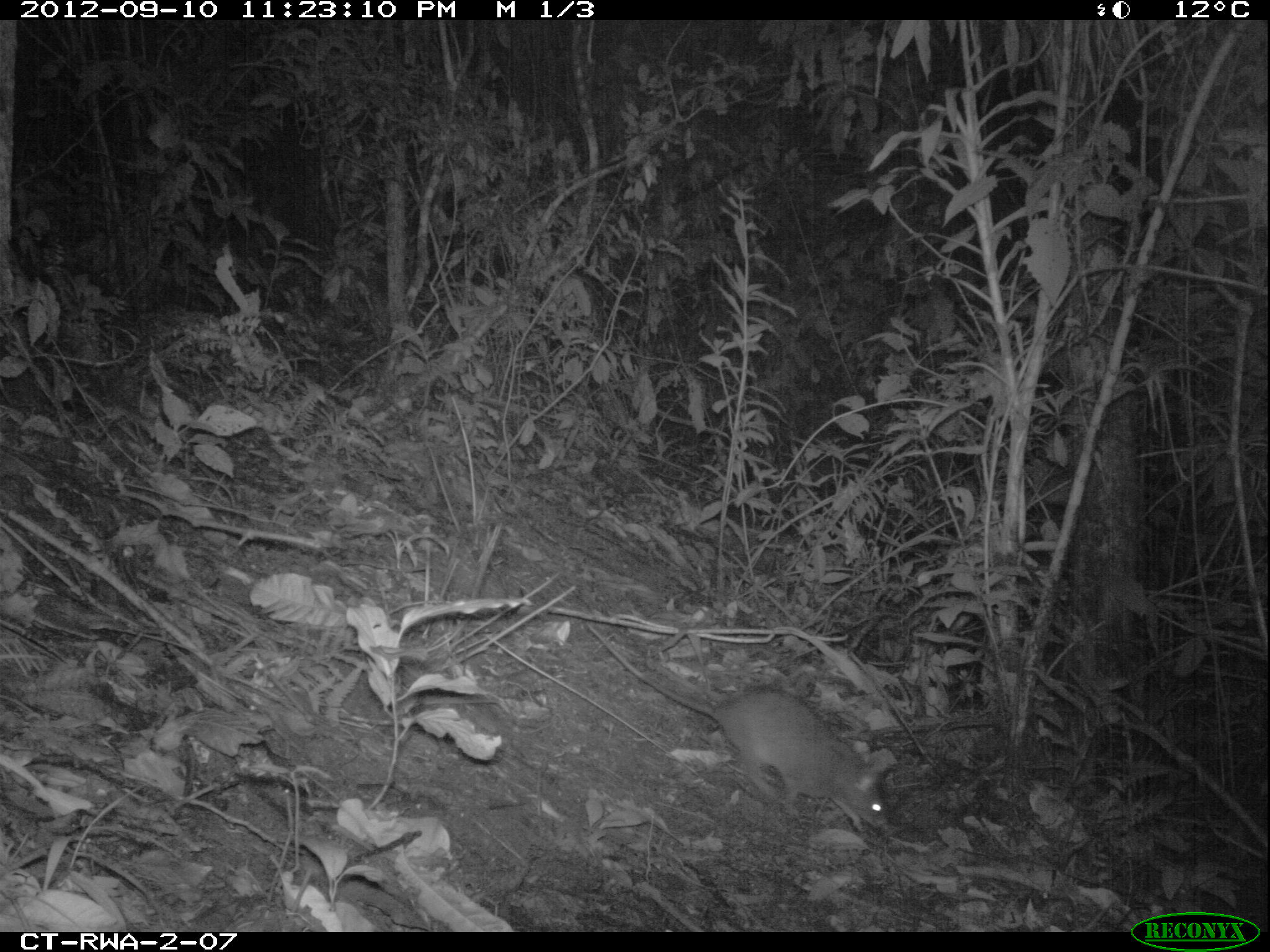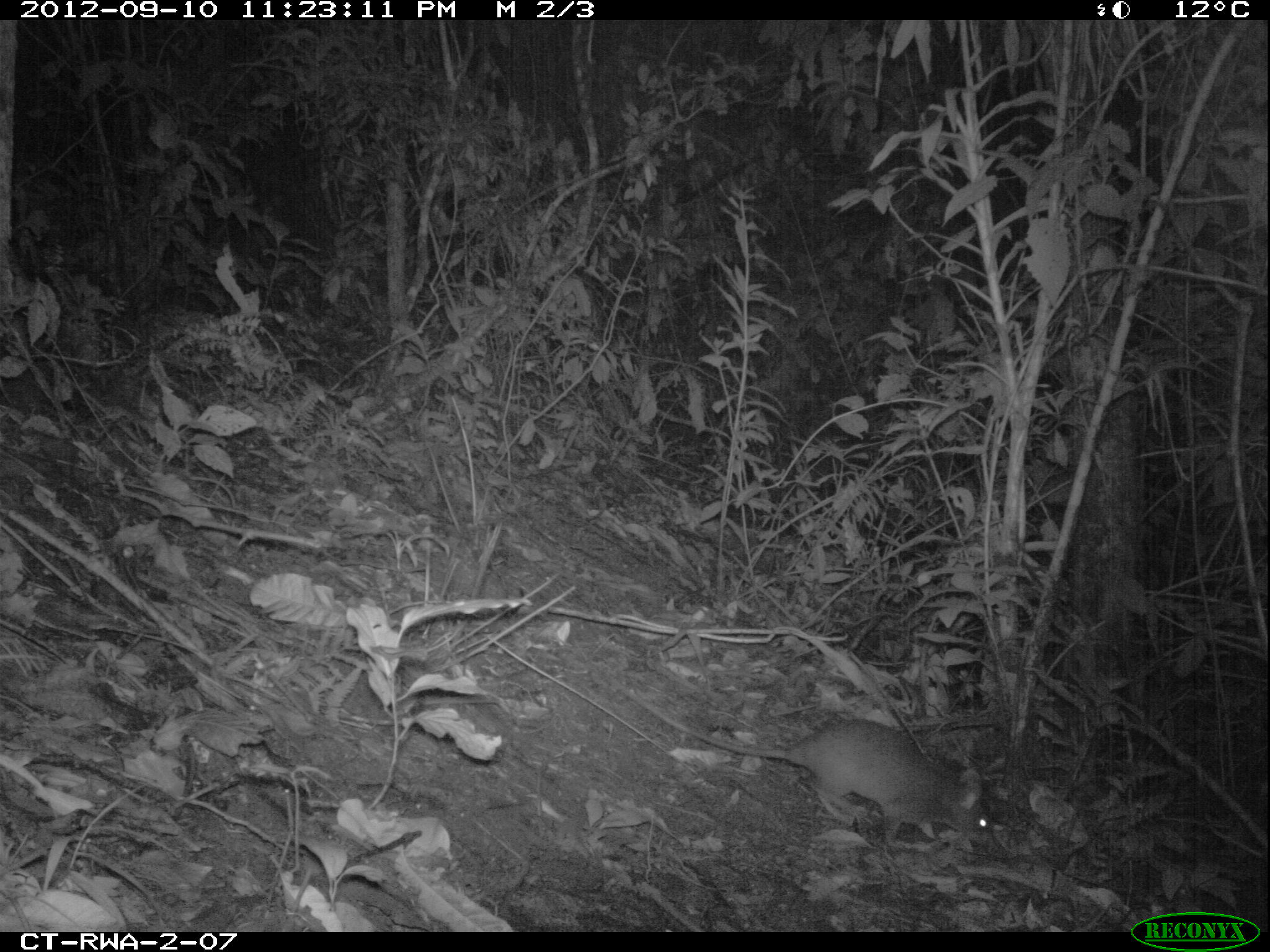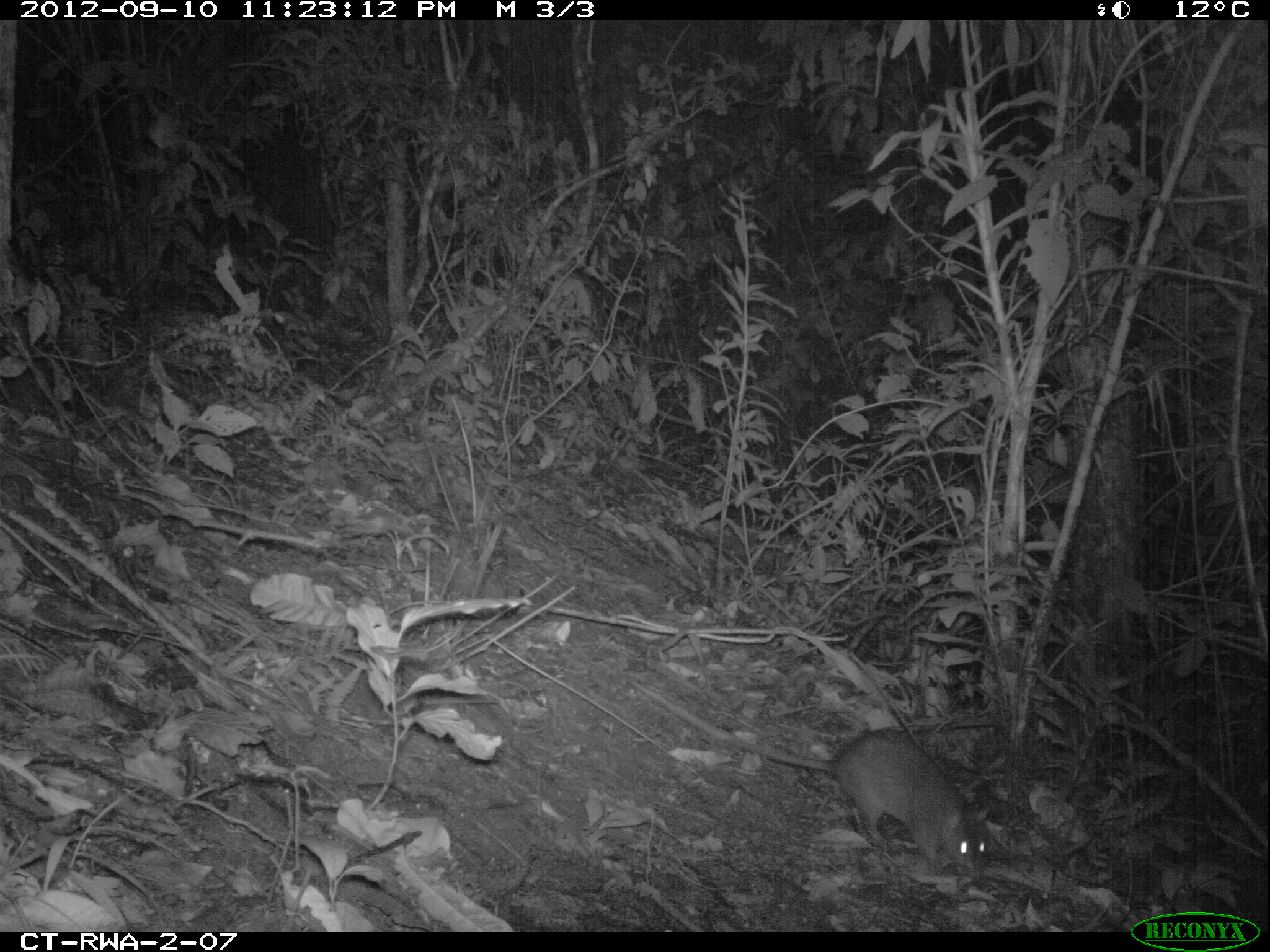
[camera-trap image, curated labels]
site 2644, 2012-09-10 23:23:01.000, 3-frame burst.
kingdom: Animalia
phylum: Chordata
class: Mammalia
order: Rodentia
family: Nesomyidae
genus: Cricetomys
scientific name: Cricetomys gambianus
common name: african giant pouched rat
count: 1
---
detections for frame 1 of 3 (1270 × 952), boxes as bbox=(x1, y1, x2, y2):
cricetomys gambianus: bbox=(585, 622, 894, 829)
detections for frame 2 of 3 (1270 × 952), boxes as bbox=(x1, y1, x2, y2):
cricetomys gambianus: bbox=(596, 666, 991, 848)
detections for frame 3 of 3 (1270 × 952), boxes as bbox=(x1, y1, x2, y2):
cricetomys gambianus: bbox=(631, 680, 988, 880)